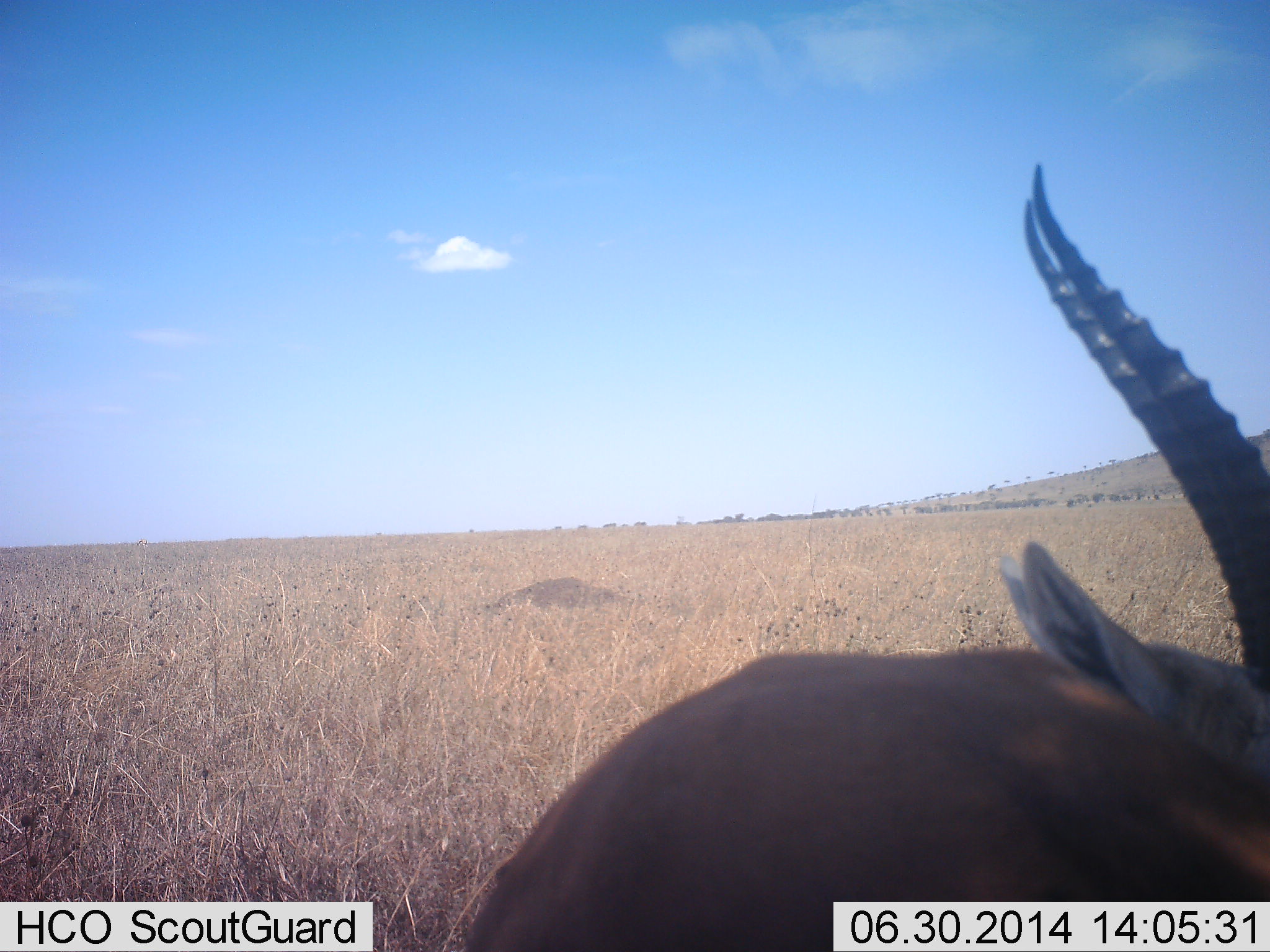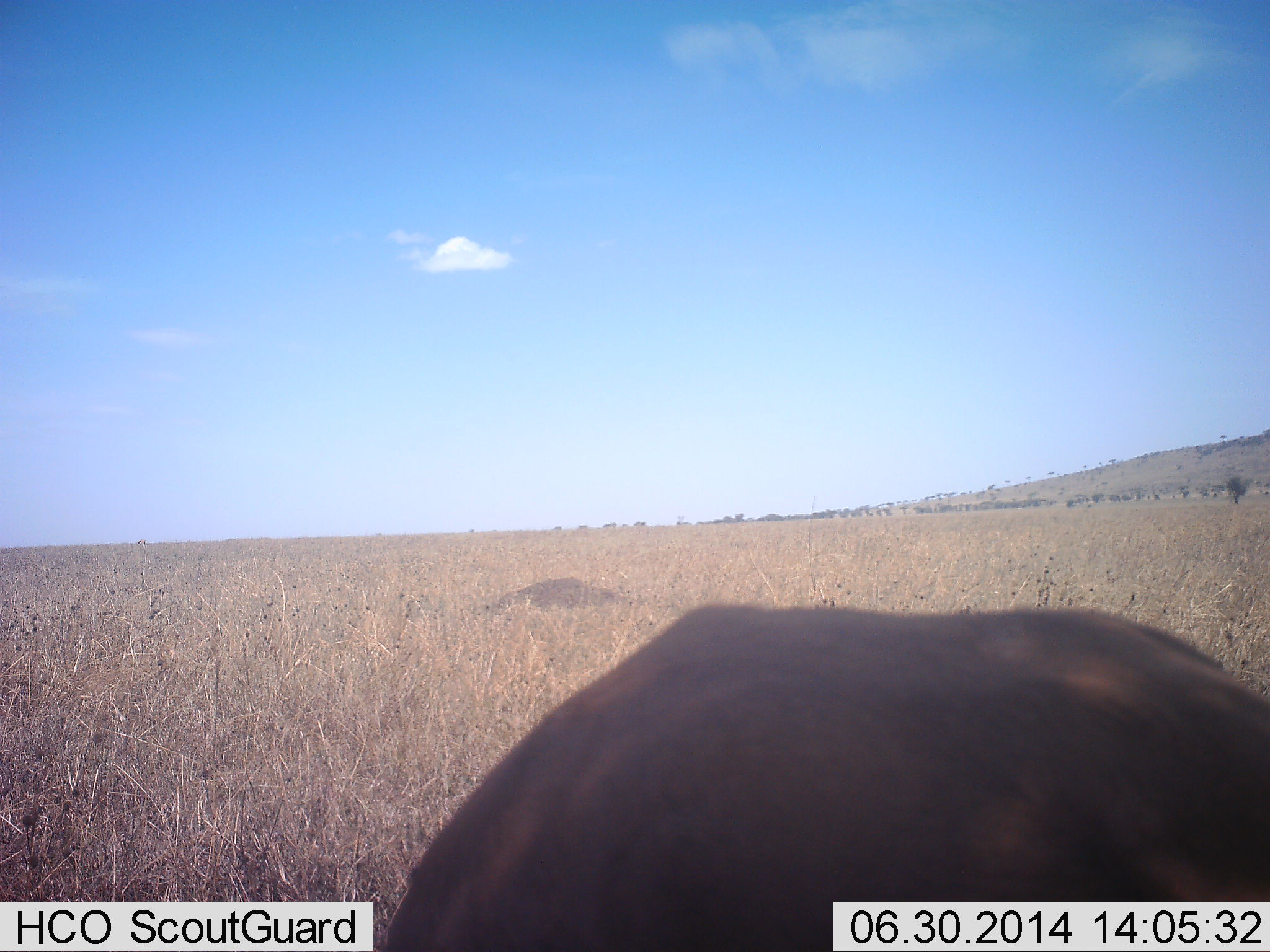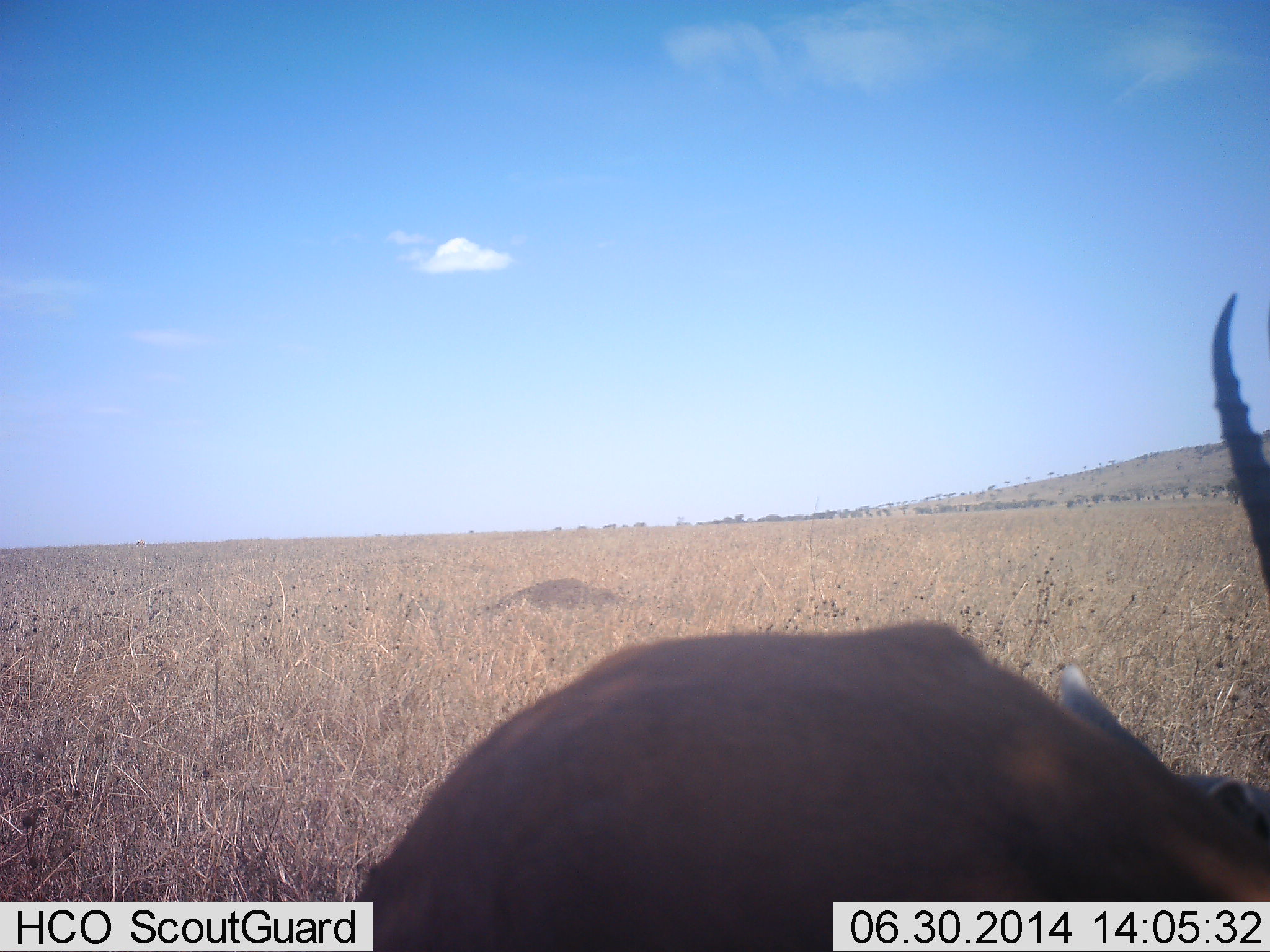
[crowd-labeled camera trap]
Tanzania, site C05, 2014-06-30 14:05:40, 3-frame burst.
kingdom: Animalia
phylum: Chordata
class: Mammalia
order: Artiodactyla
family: Bovidae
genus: Eudorcas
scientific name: Eudorcas thomsonii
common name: thomson's gazelle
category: gazellethomsons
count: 1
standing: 90%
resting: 0%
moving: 0%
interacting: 0%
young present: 0%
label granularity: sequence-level